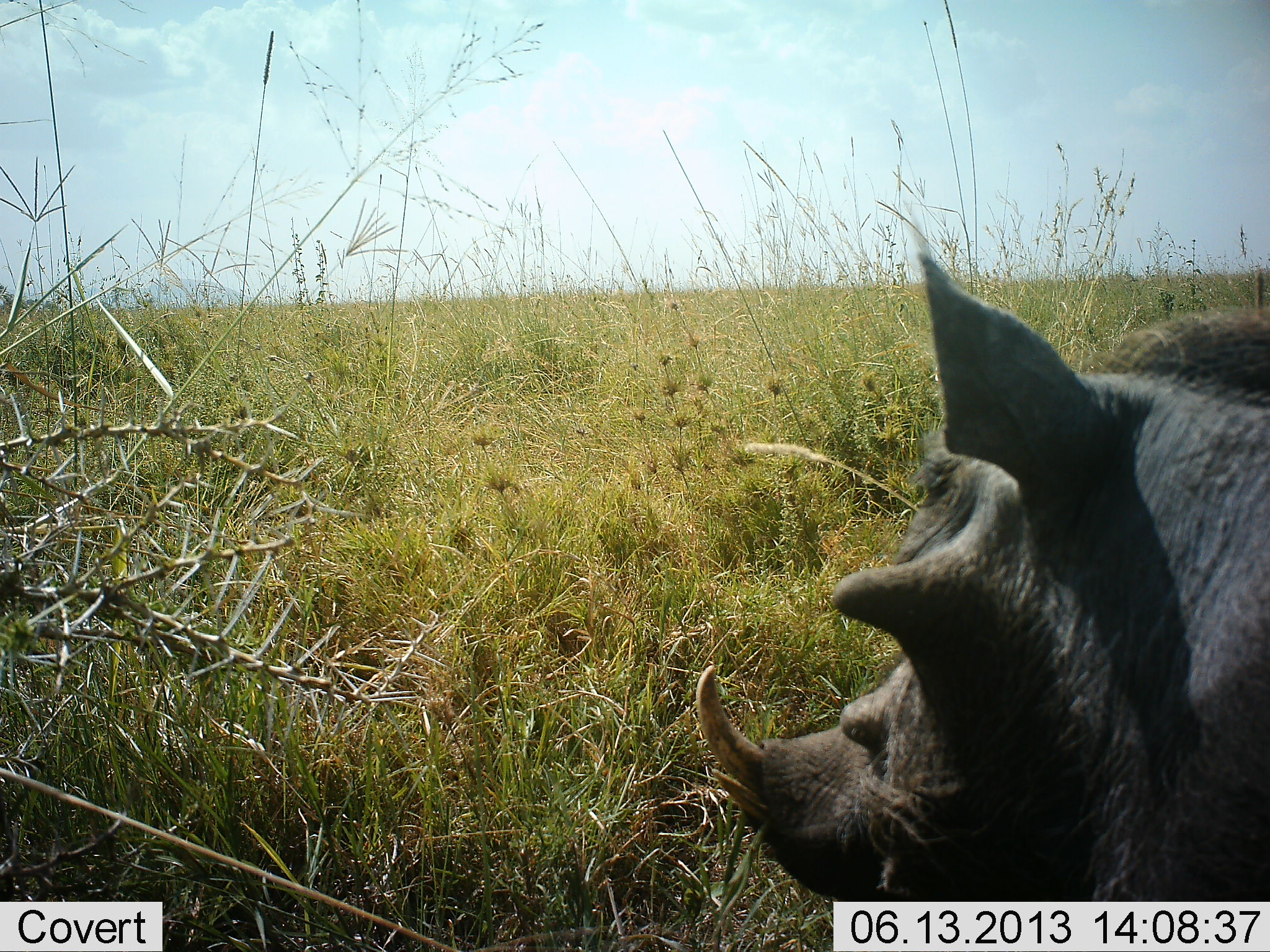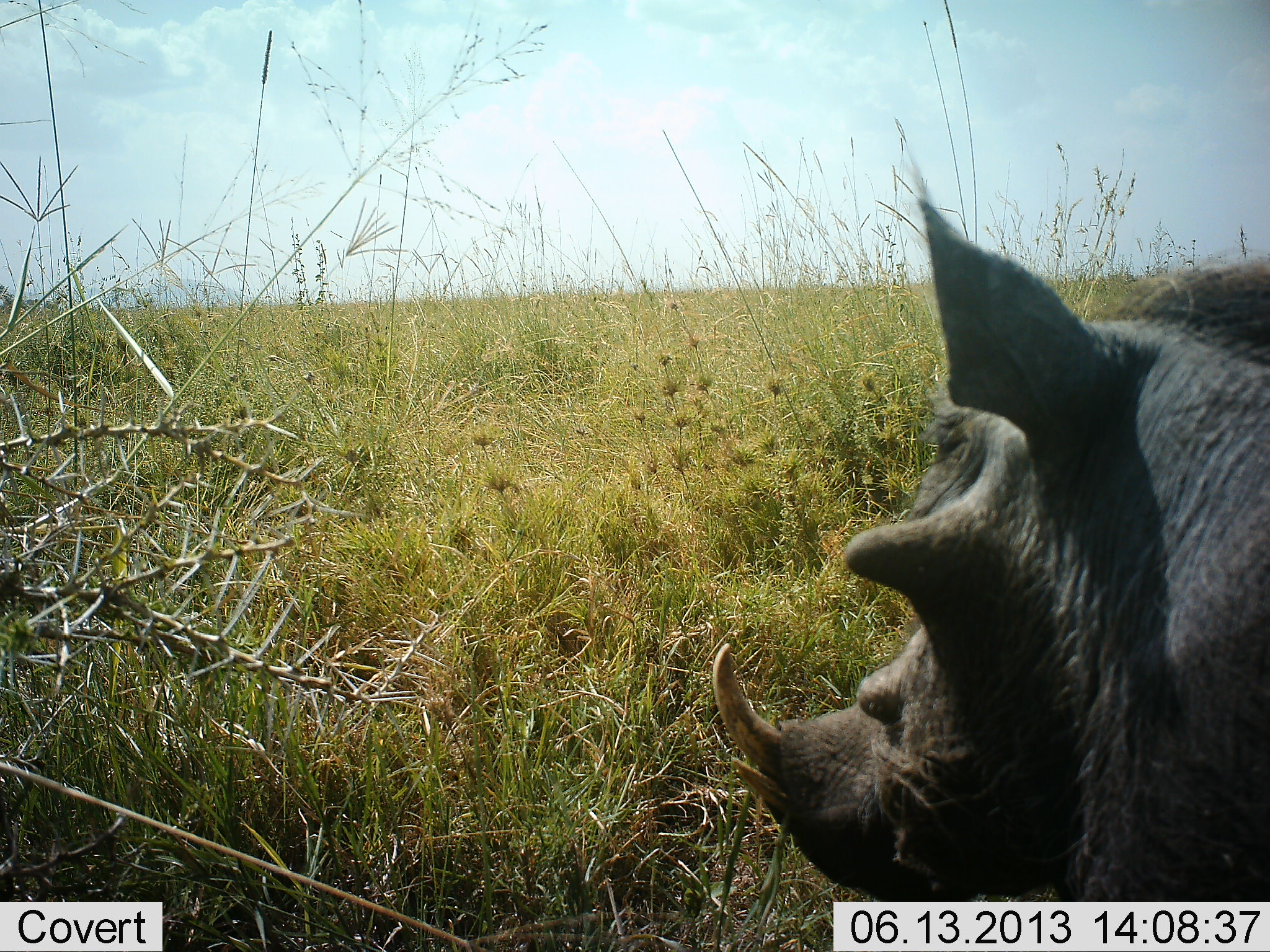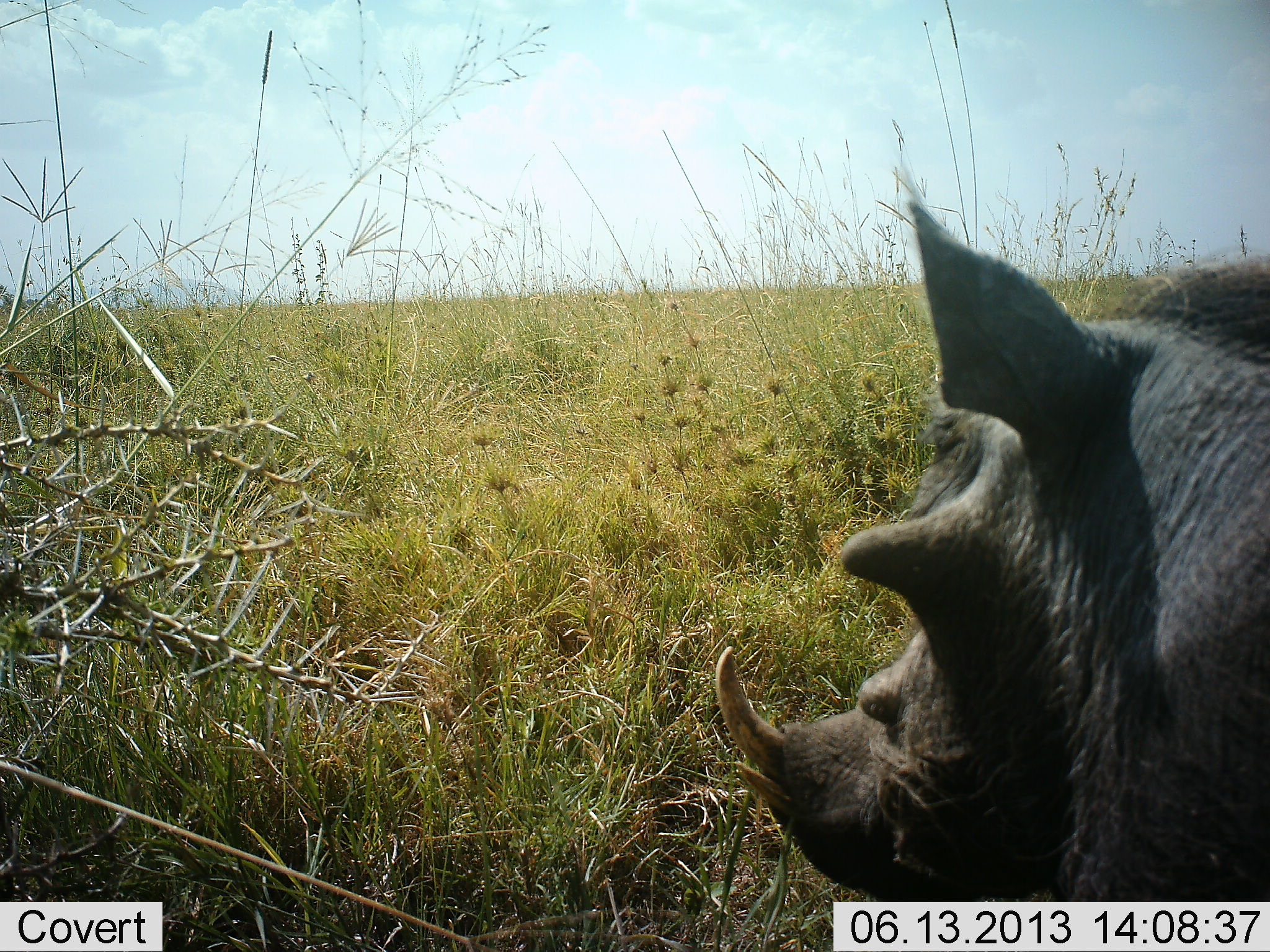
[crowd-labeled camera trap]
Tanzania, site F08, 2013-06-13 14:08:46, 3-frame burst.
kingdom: Animalia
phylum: Chordata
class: Mammalia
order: Artiodactyla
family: Suidae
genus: Phacochoerus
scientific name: Phacochoerus africanus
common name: warthog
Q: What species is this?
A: Warthog (Phacochoerus africanus).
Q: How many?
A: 1.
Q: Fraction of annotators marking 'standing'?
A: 86%.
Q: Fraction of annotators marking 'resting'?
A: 9%.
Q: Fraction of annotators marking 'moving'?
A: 11%.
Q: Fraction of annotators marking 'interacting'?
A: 0%.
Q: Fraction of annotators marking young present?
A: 0%.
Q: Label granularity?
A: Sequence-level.